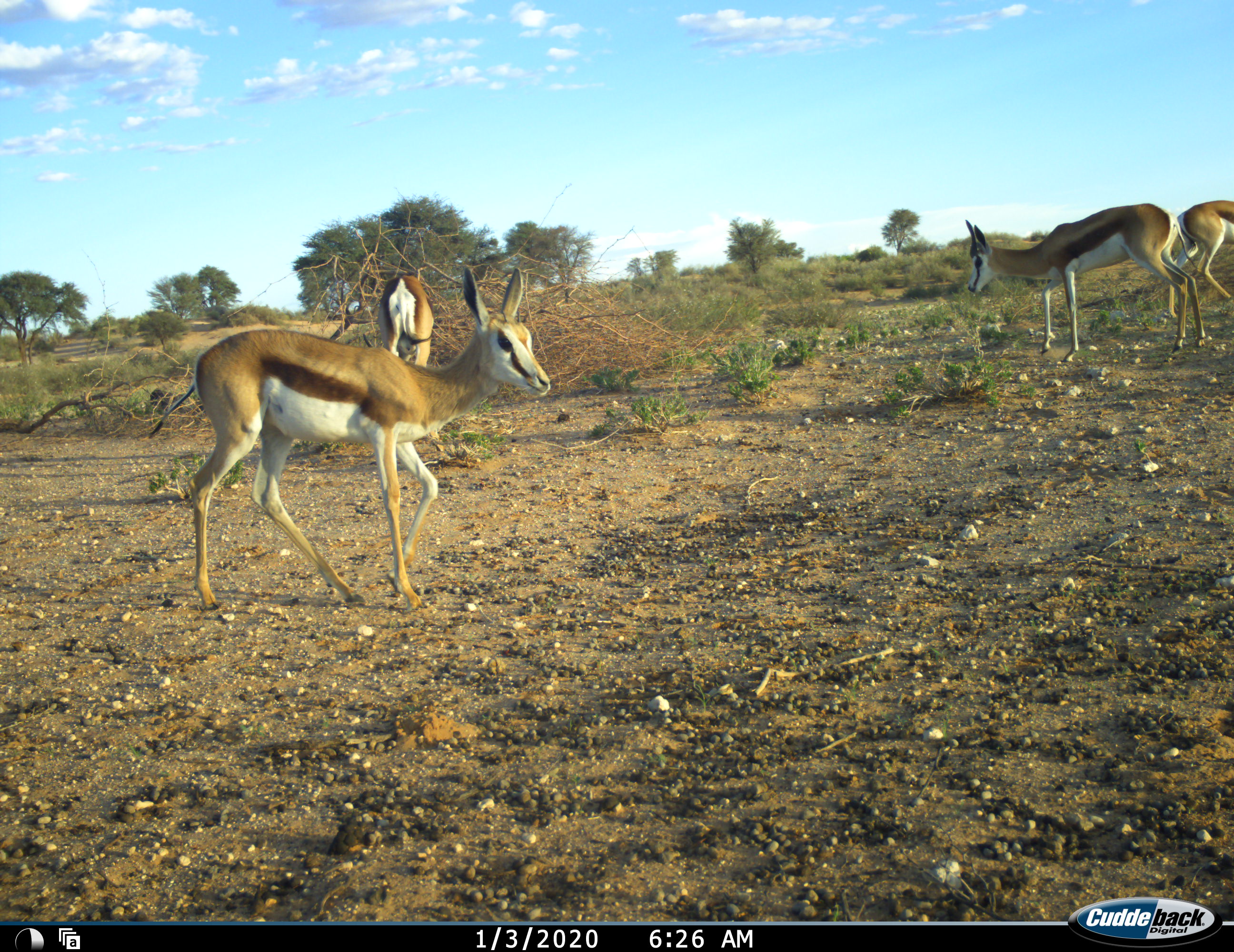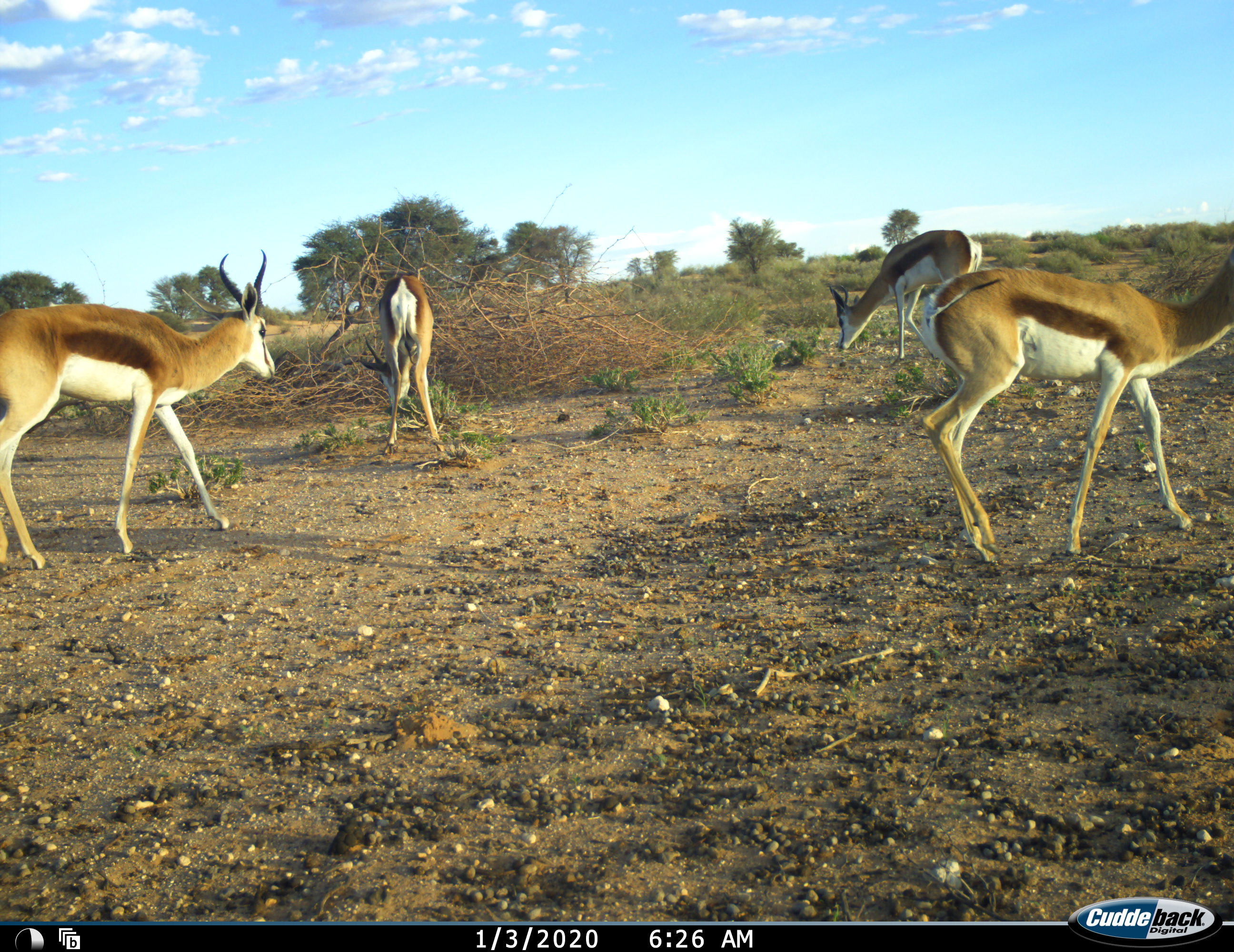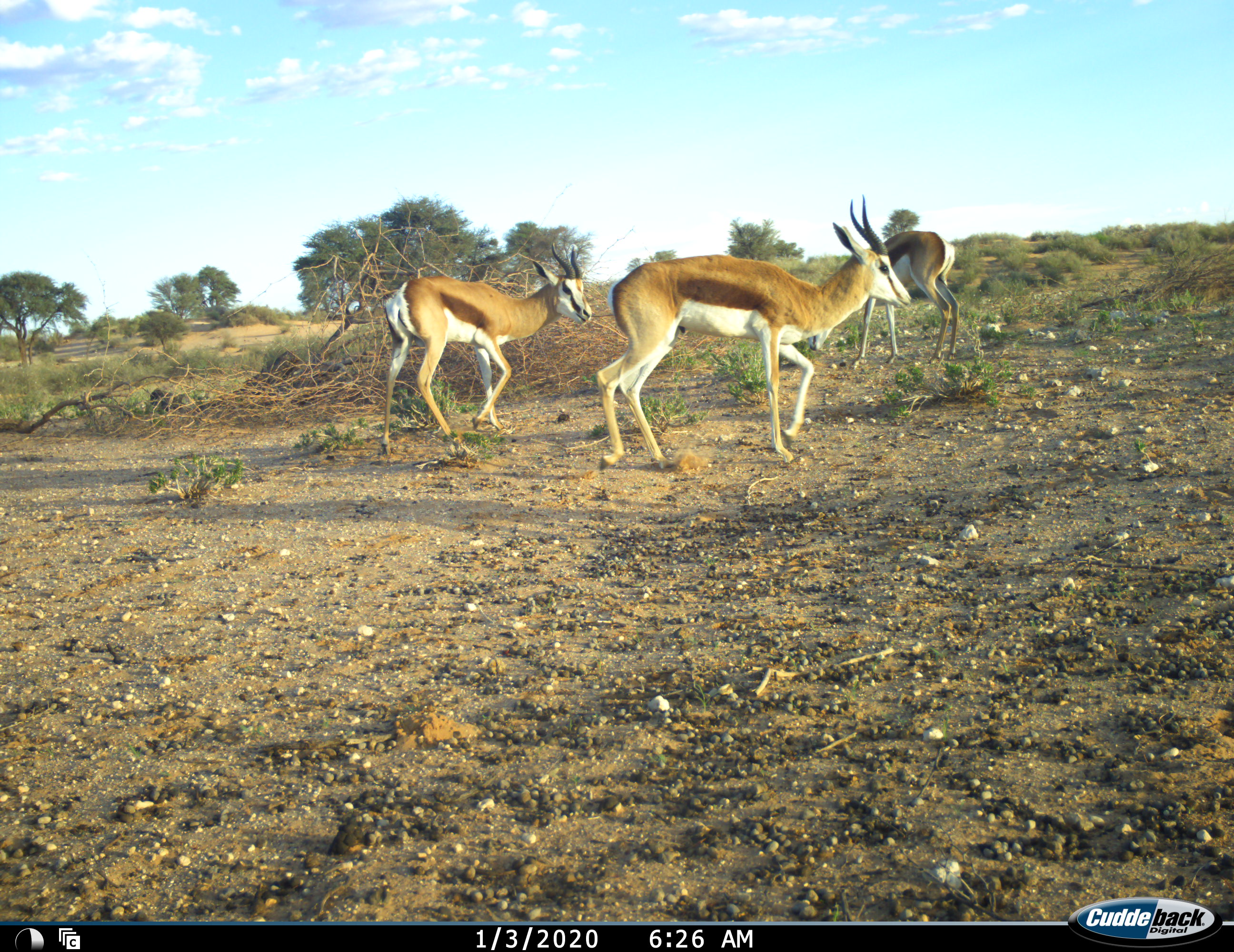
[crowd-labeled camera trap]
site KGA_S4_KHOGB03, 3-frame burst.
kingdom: Animalia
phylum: Chordata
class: Mammalia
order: Artiodactyla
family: Bovidae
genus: Antidorcas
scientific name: Antidorcas marsupialis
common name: springbok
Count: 4.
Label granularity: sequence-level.